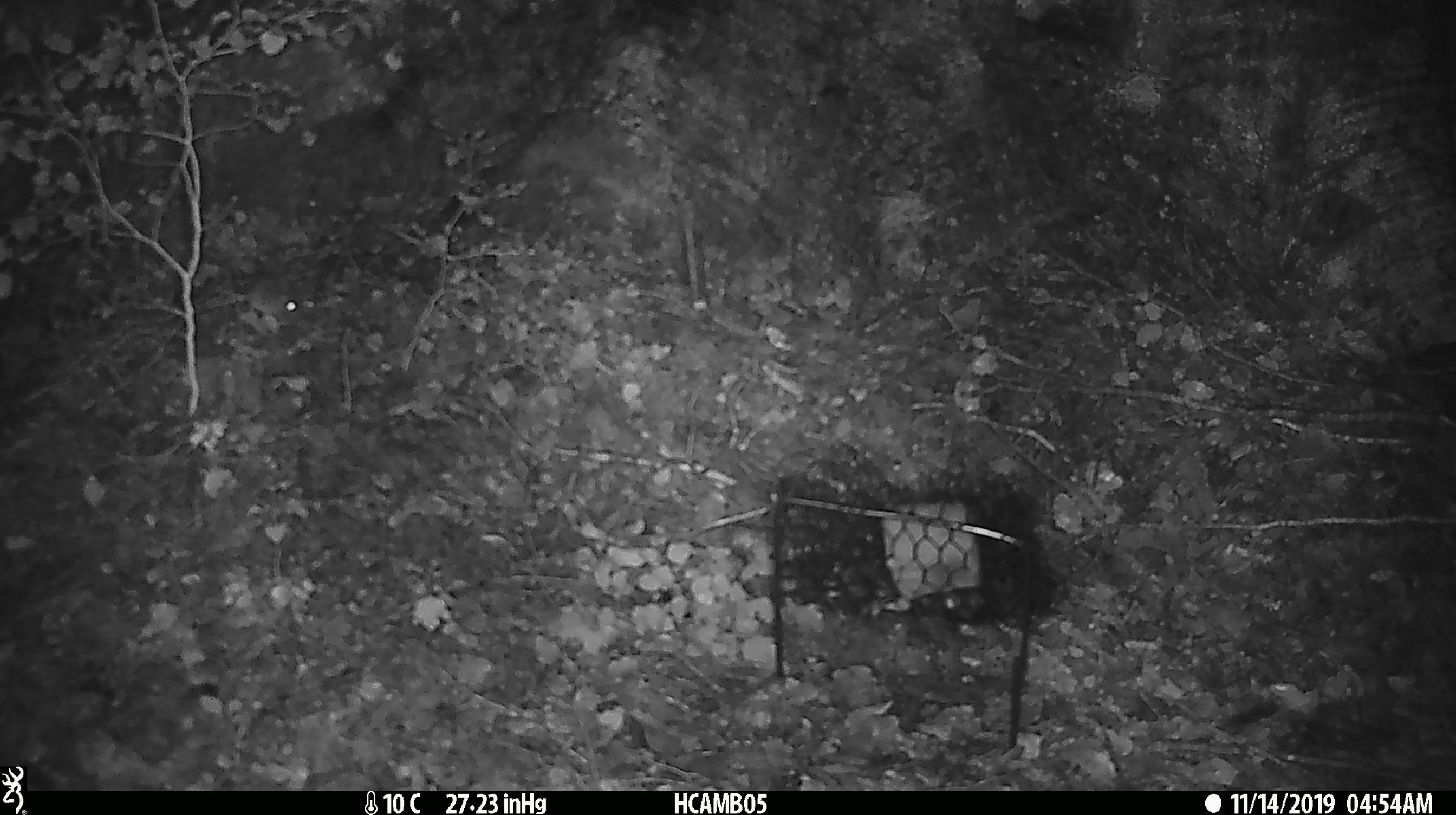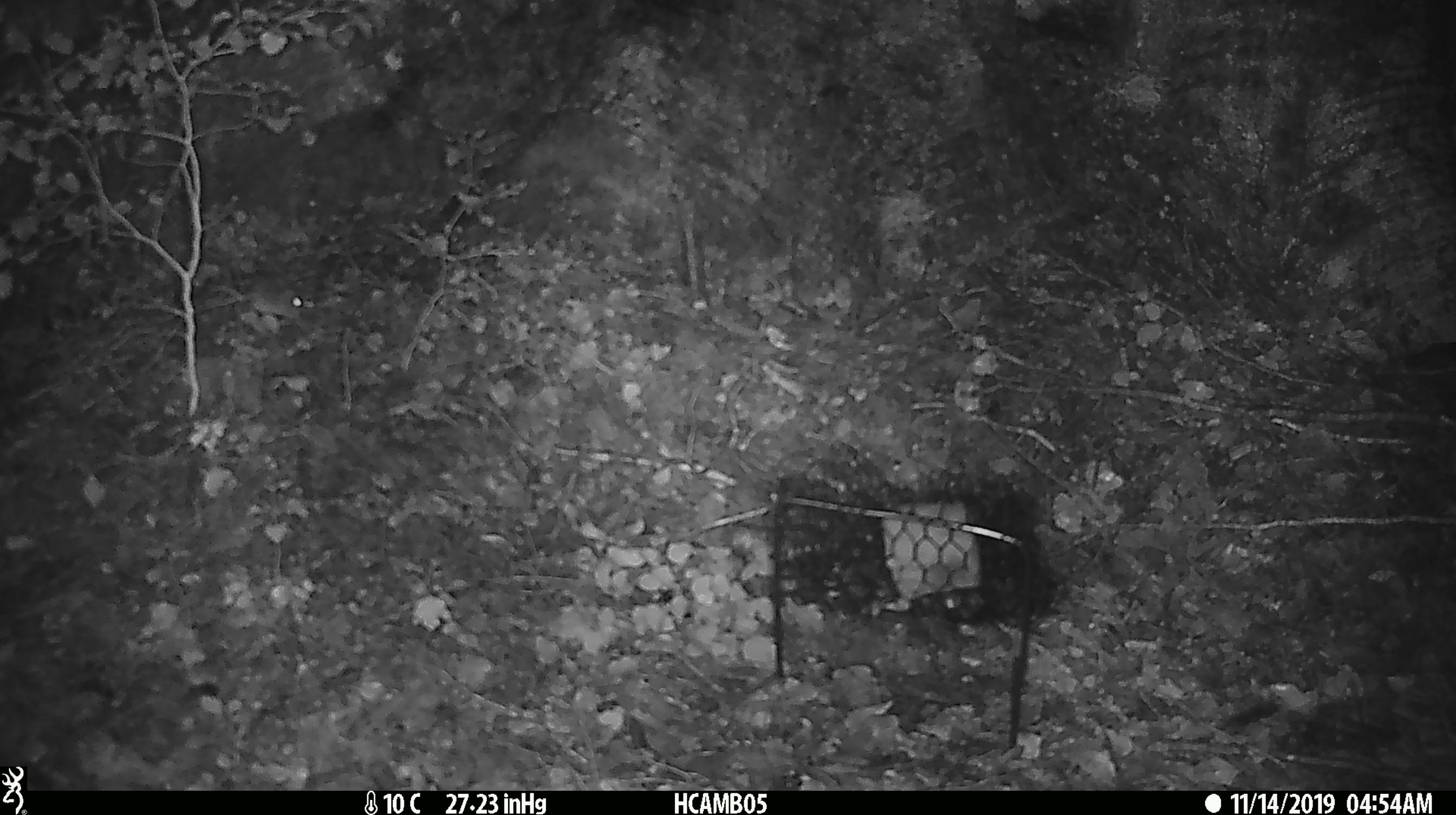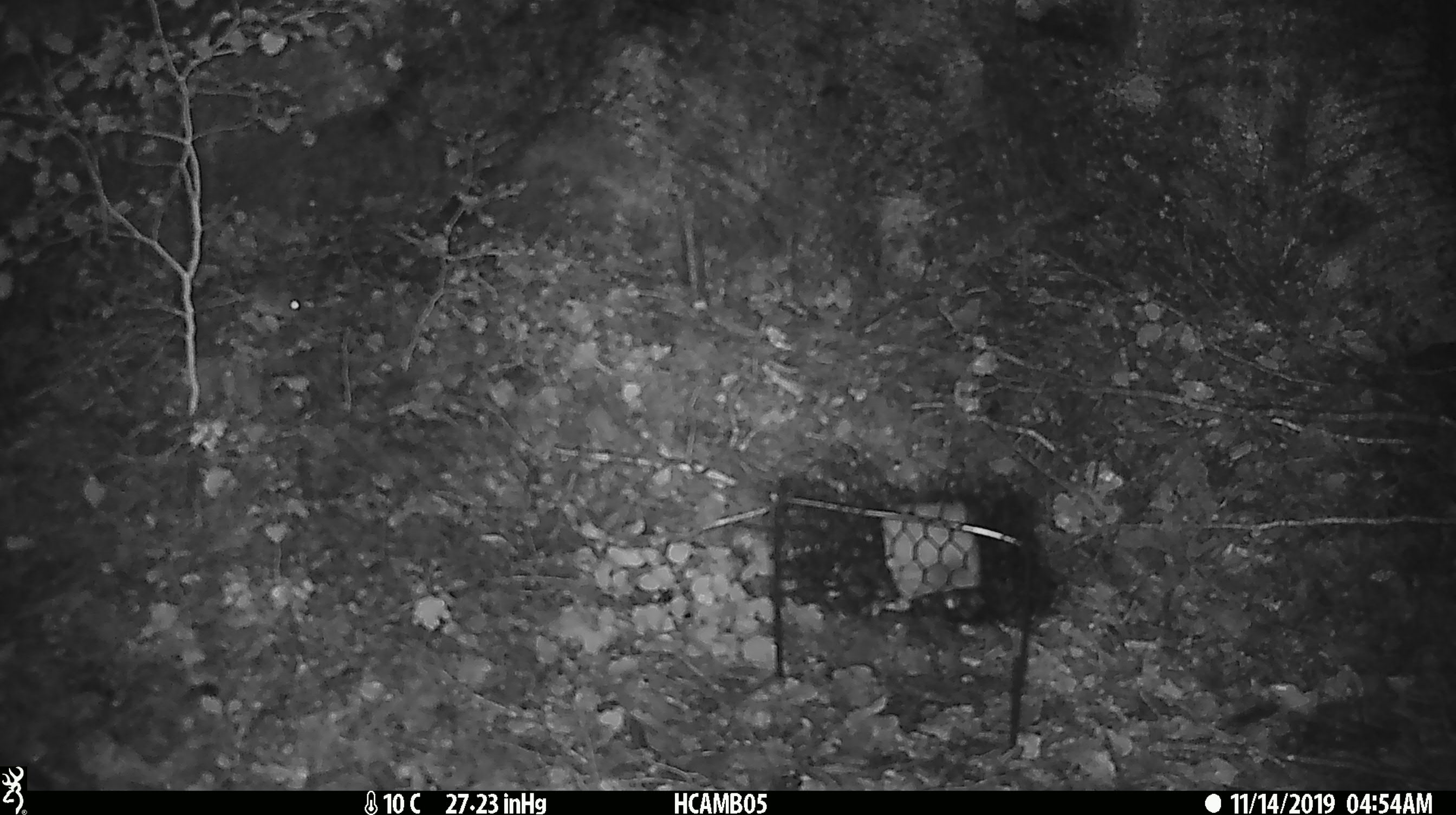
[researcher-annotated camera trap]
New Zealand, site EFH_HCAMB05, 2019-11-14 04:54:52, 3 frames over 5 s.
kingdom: Animalia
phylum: Chordata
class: Mammalia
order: Rodentia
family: Muridae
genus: Mus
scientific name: Mus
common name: mouse